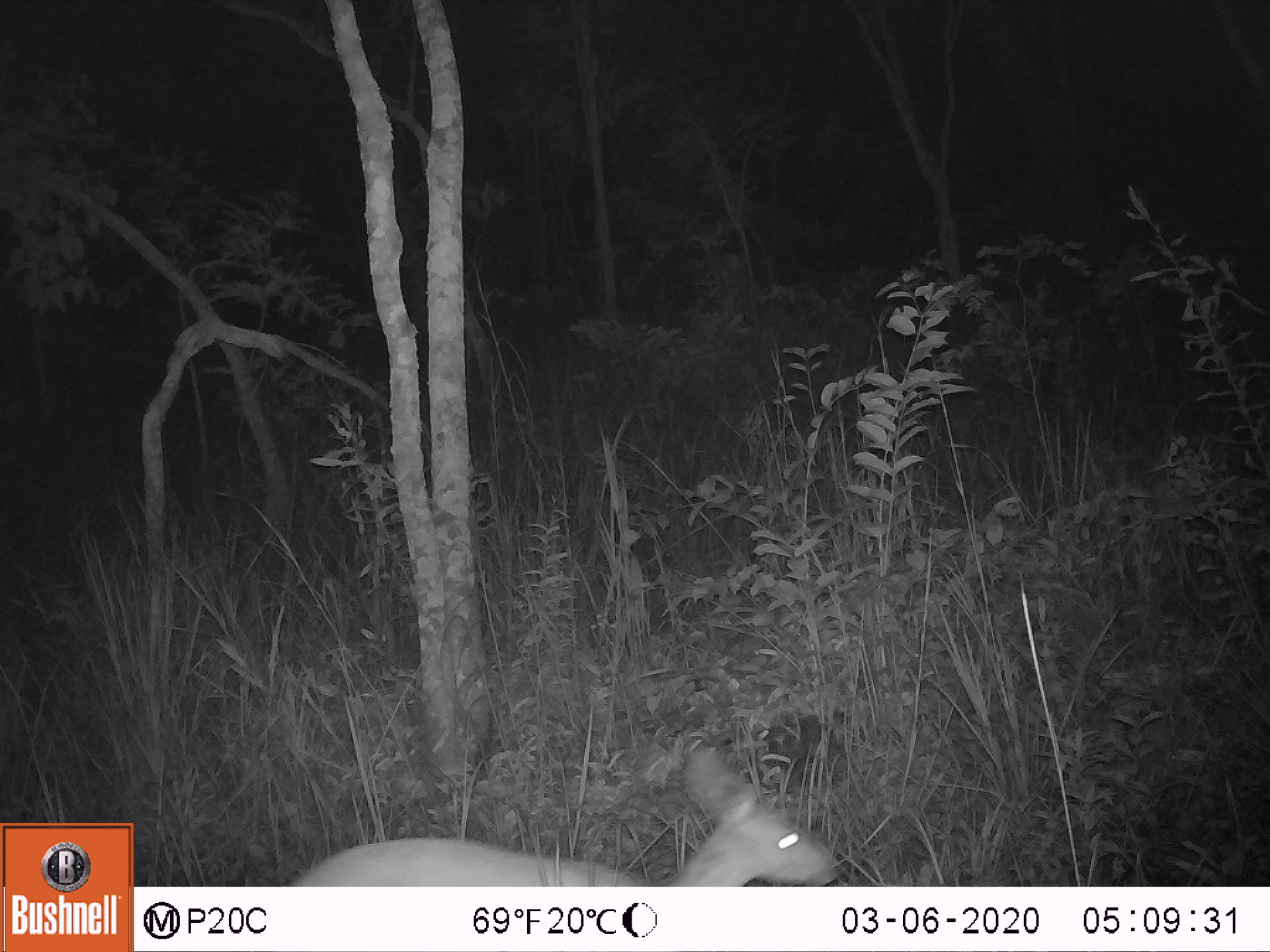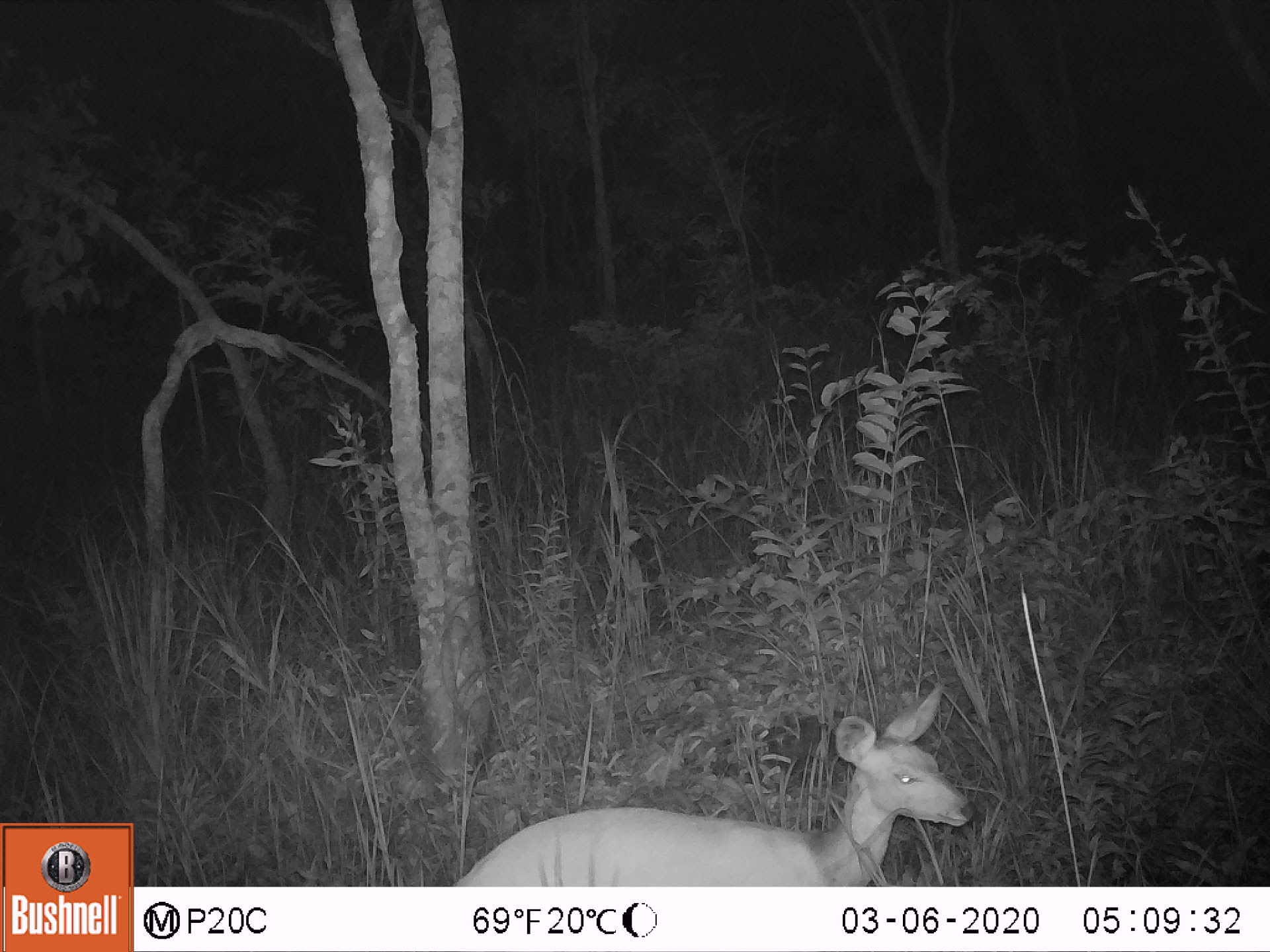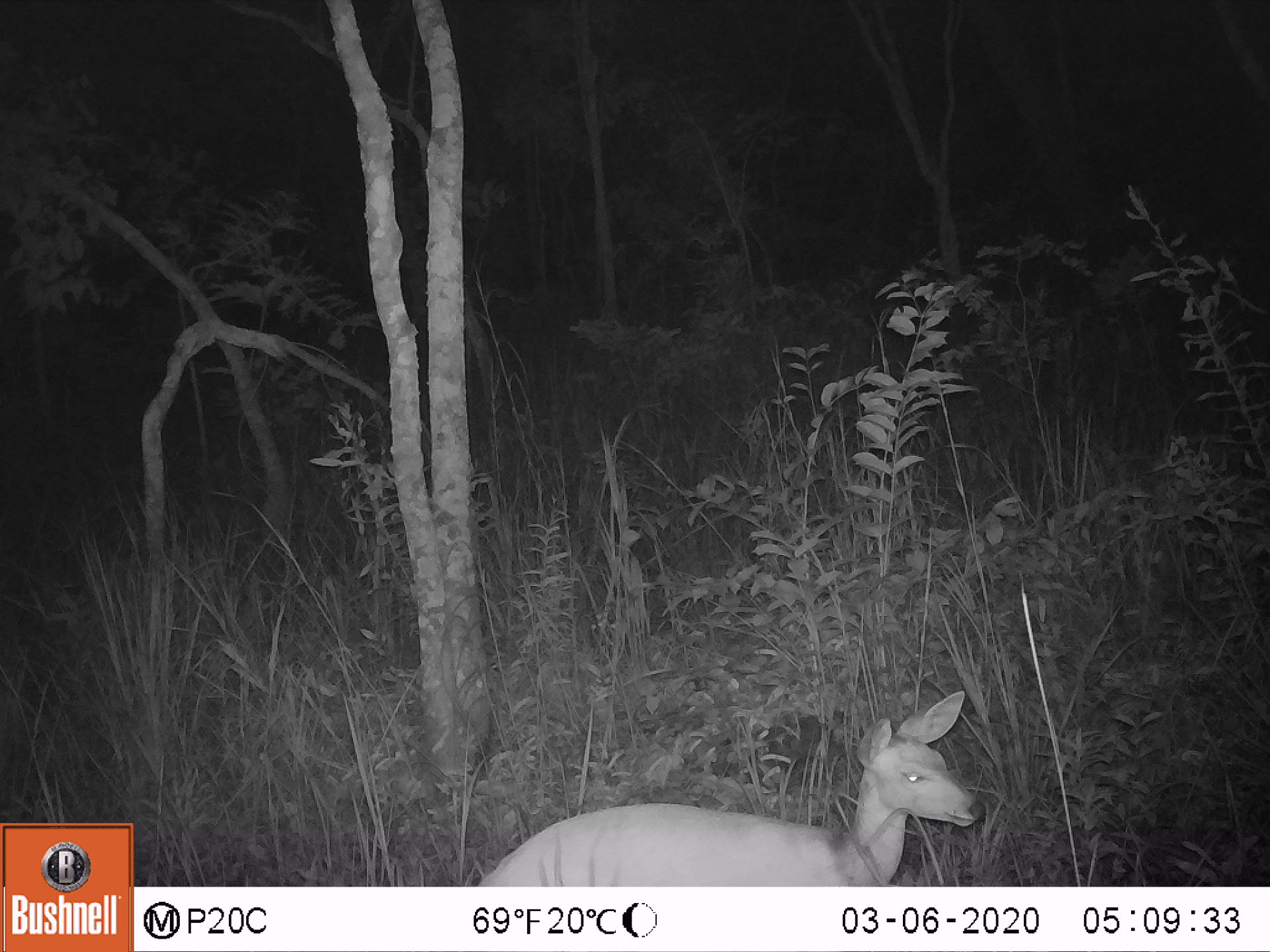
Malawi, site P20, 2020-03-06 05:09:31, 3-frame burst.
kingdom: Animalia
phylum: Chordata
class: Mammalia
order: Artiodactyla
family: Bovidae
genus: Redunca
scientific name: Redunca arundinum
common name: southern reedbuck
Southern reedbuck (Redunca arundinum), count 1.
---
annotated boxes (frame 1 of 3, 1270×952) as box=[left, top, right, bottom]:
southern reedbuck: box=[277, 733, 855, 881]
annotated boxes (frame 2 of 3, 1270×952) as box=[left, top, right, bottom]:
southern reedbuck: box=[450, 678, 973, 882]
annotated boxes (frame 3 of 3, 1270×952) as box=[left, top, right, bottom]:
southern reedbuck: box=[469, 680, 990, 878]